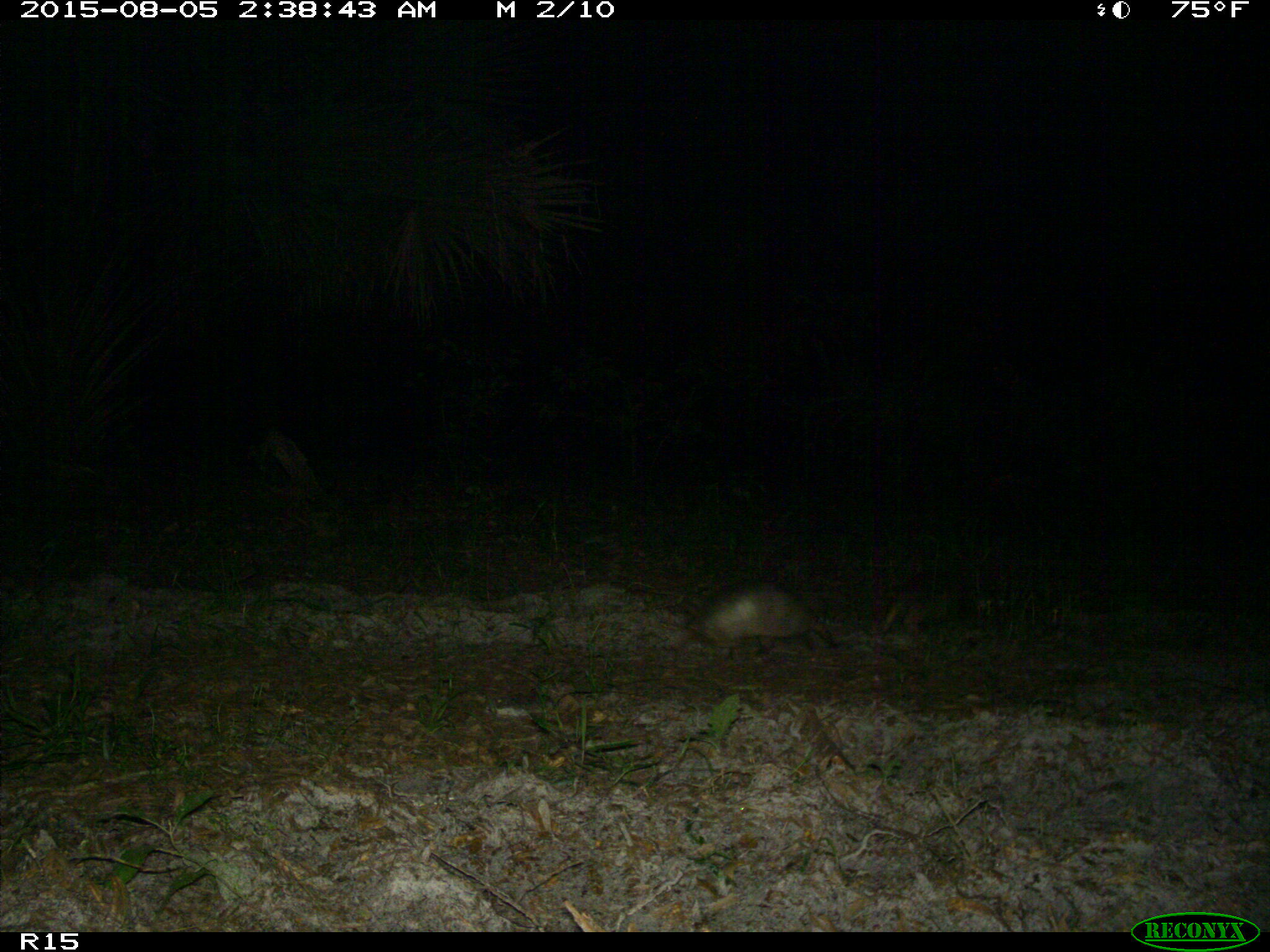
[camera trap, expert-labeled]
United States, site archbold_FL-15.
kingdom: Animalia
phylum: Chordata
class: Mammalia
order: Cingulata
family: Dasypodidae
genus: Dasypus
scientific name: Dasypus novemcinctus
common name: nine-banded armadillo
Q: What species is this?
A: Dasypus novemcinctus (nine-banded armadillo).